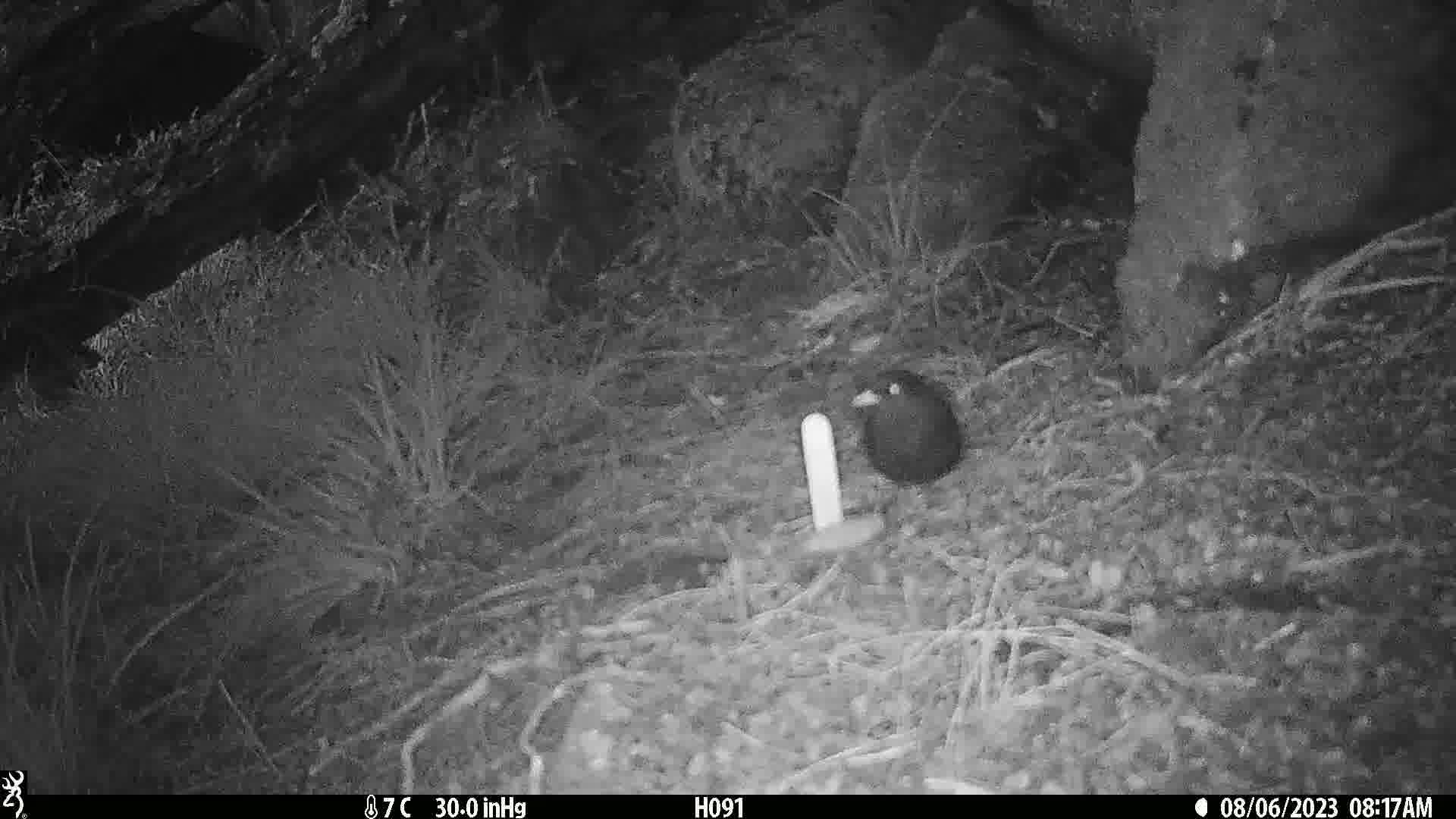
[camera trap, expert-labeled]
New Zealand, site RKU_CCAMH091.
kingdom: Animalia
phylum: Chordata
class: Aves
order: Passeriformes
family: Turdidae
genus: Turdus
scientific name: Turdus merula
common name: eurasian blackbird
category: blackbird